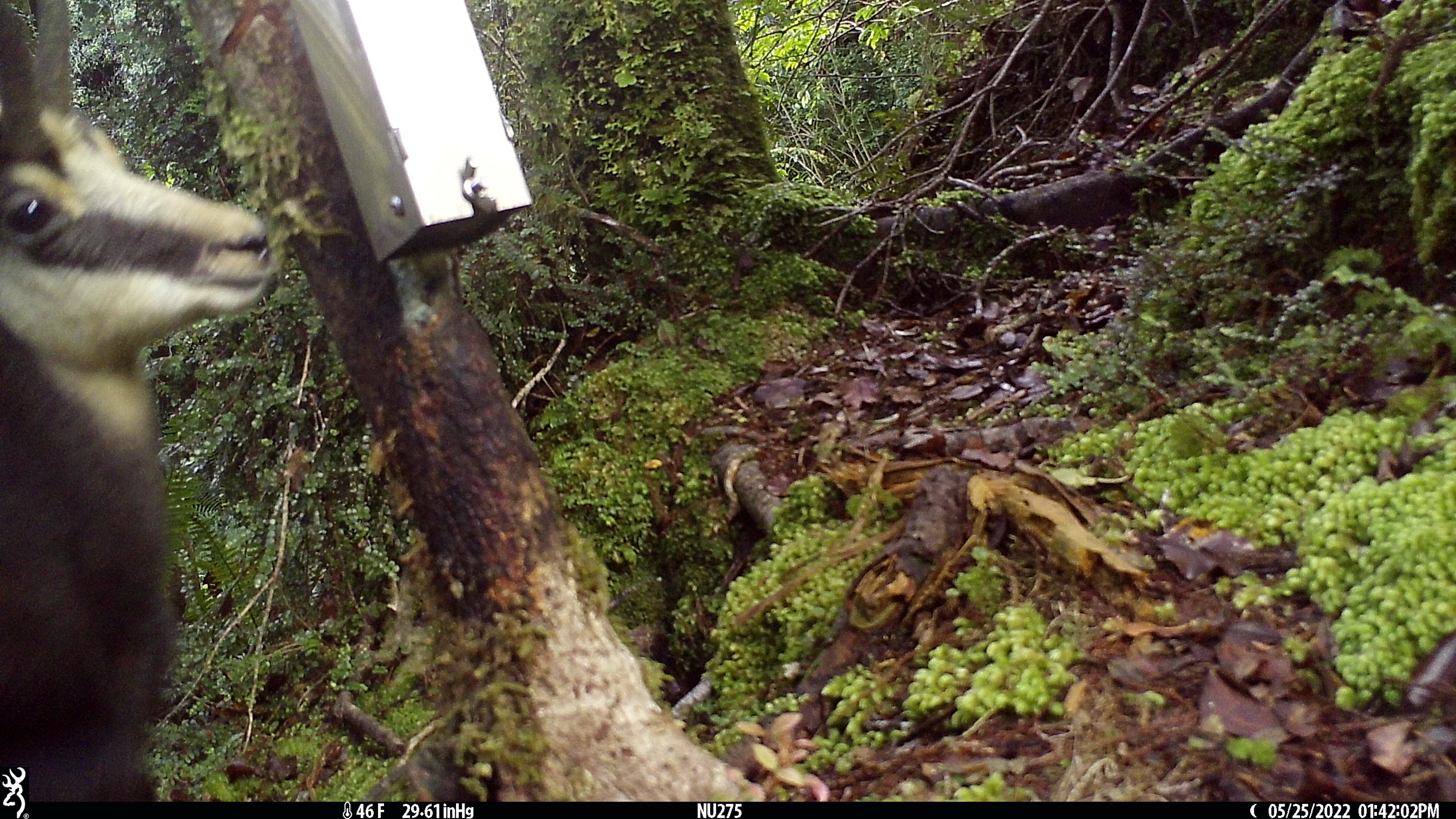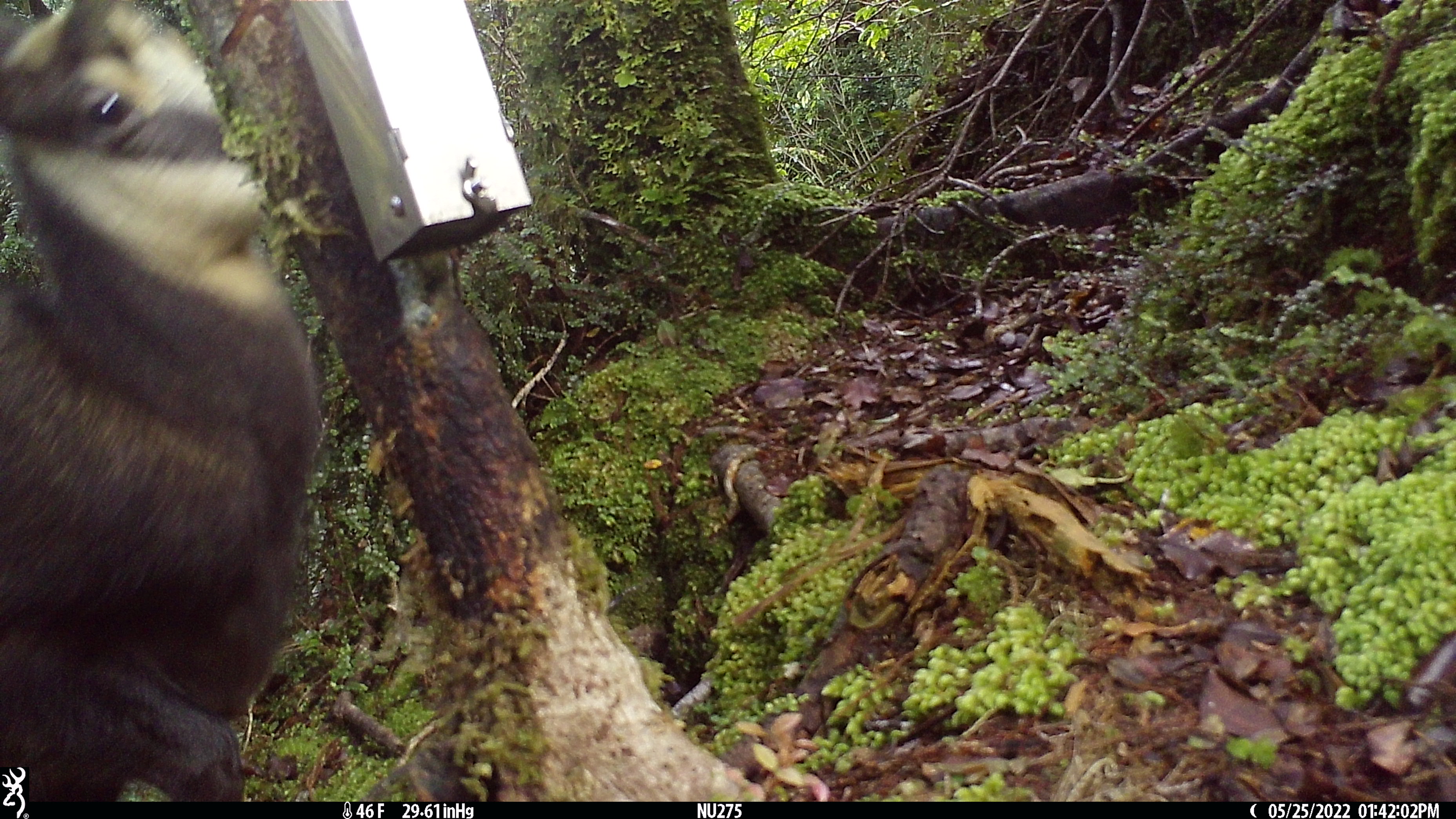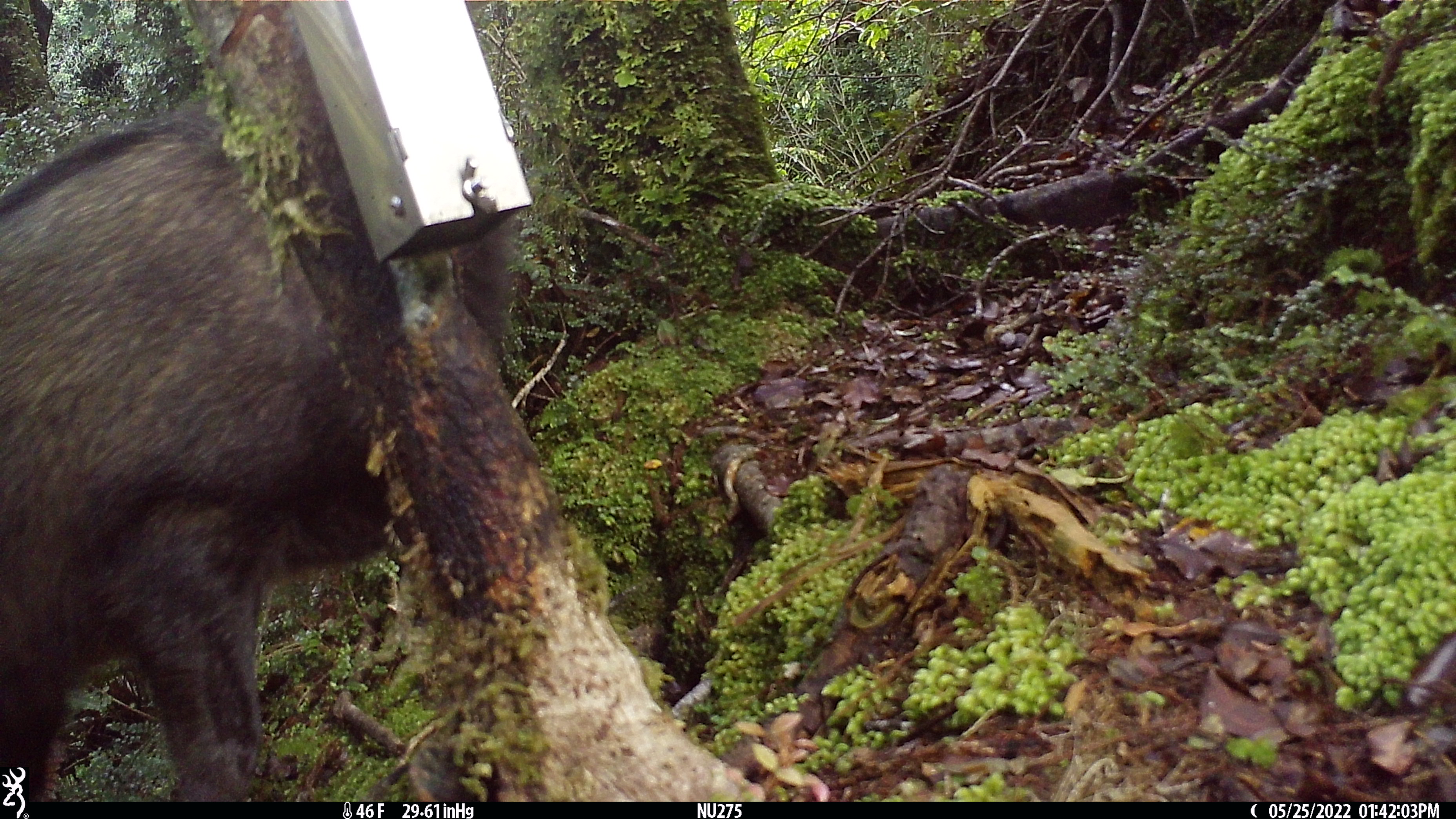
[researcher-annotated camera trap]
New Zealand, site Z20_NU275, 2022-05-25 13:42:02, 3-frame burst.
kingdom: Animalia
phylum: Chordata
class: Mammalia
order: Artiodactyla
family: Bovidae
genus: Rupicapra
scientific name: Rupicapra rupicapra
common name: alpine chamois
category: chamois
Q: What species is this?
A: Chamois (alpine chamois) (Rupicapra rupicapra).